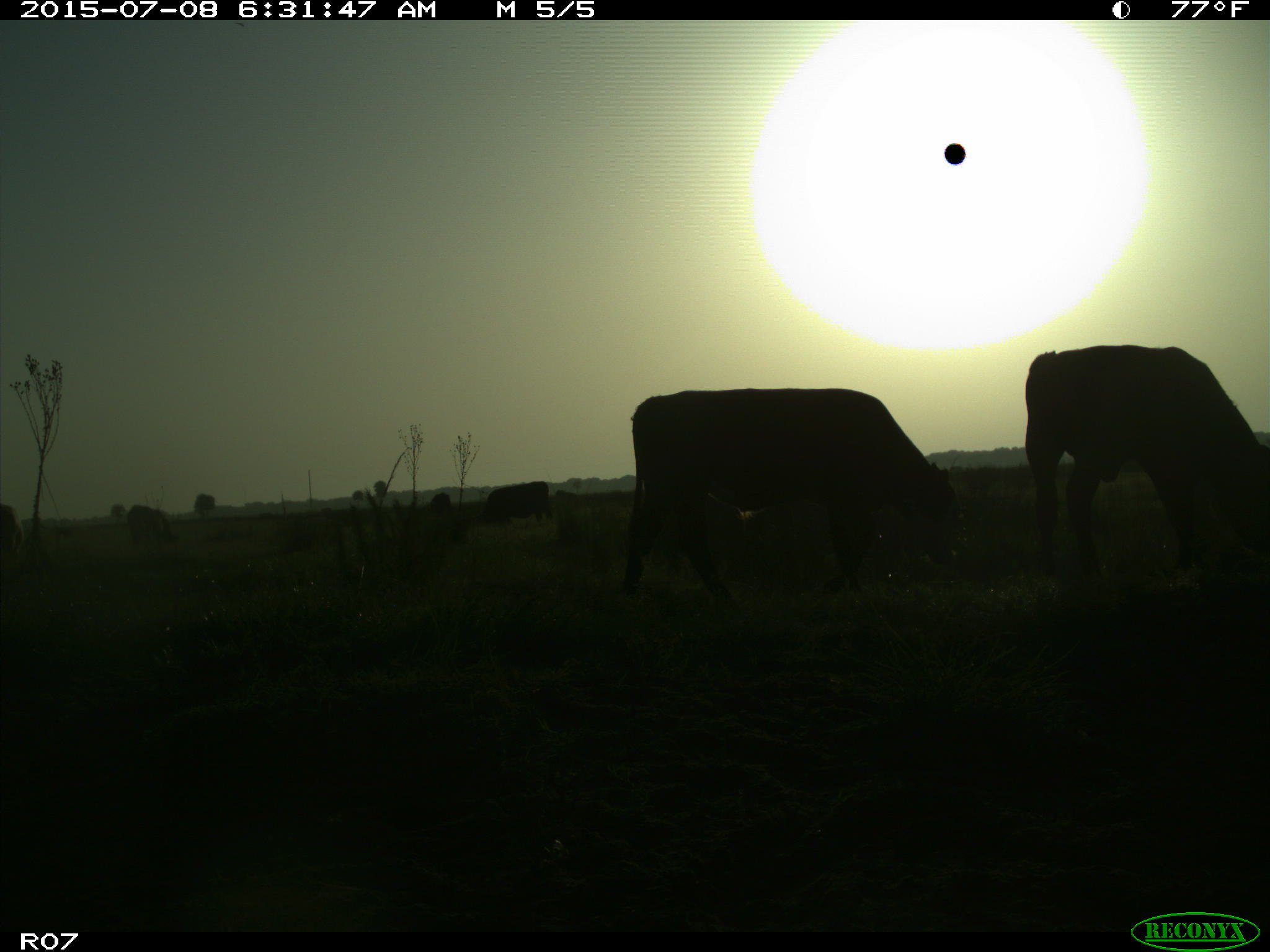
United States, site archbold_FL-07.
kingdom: Animalia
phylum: Chordata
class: Mammalia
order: Artiodactyla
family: Bovidae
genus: Bos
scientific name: Bos taurus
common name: domestic cow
Bos taurus (domestic cow).